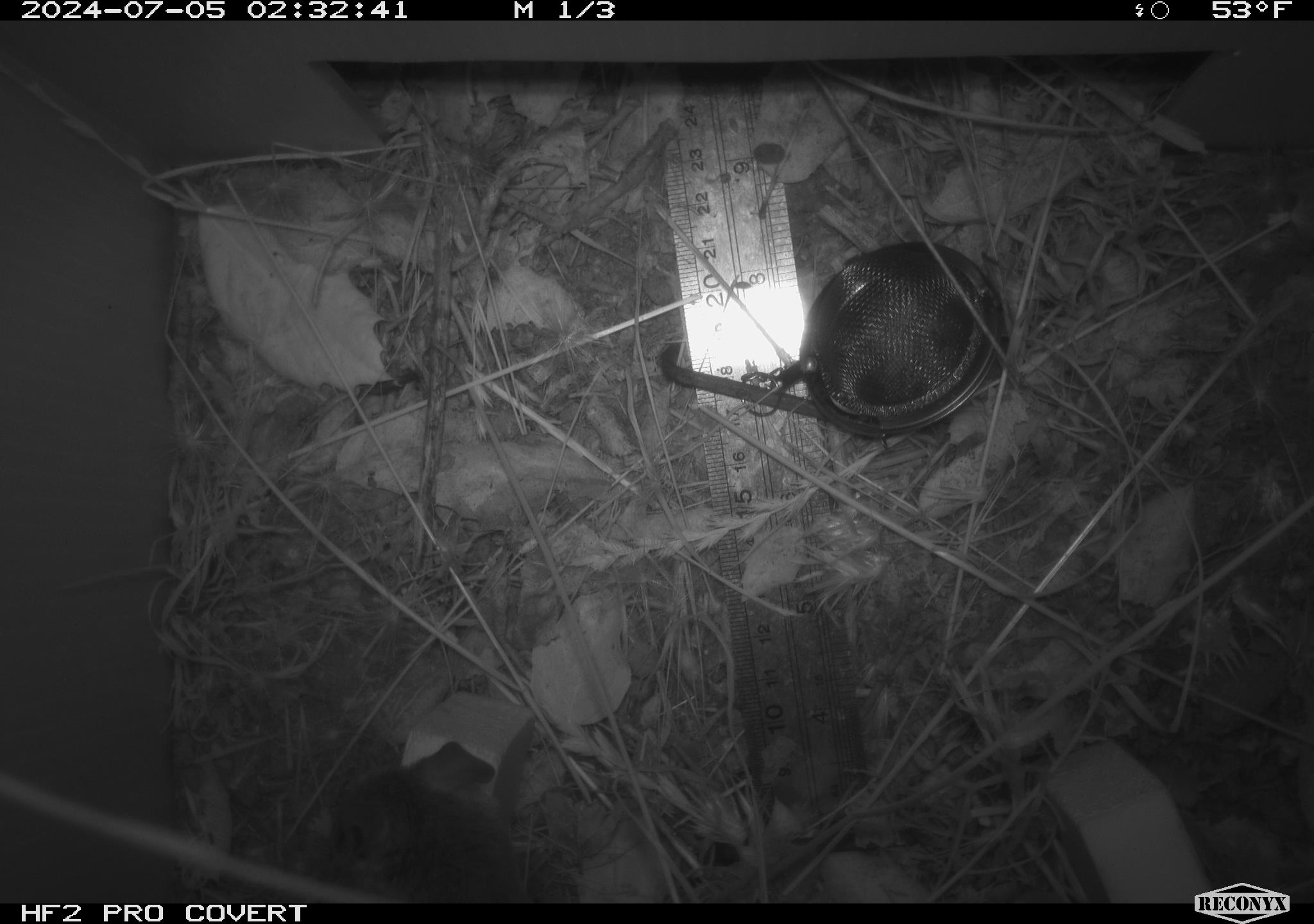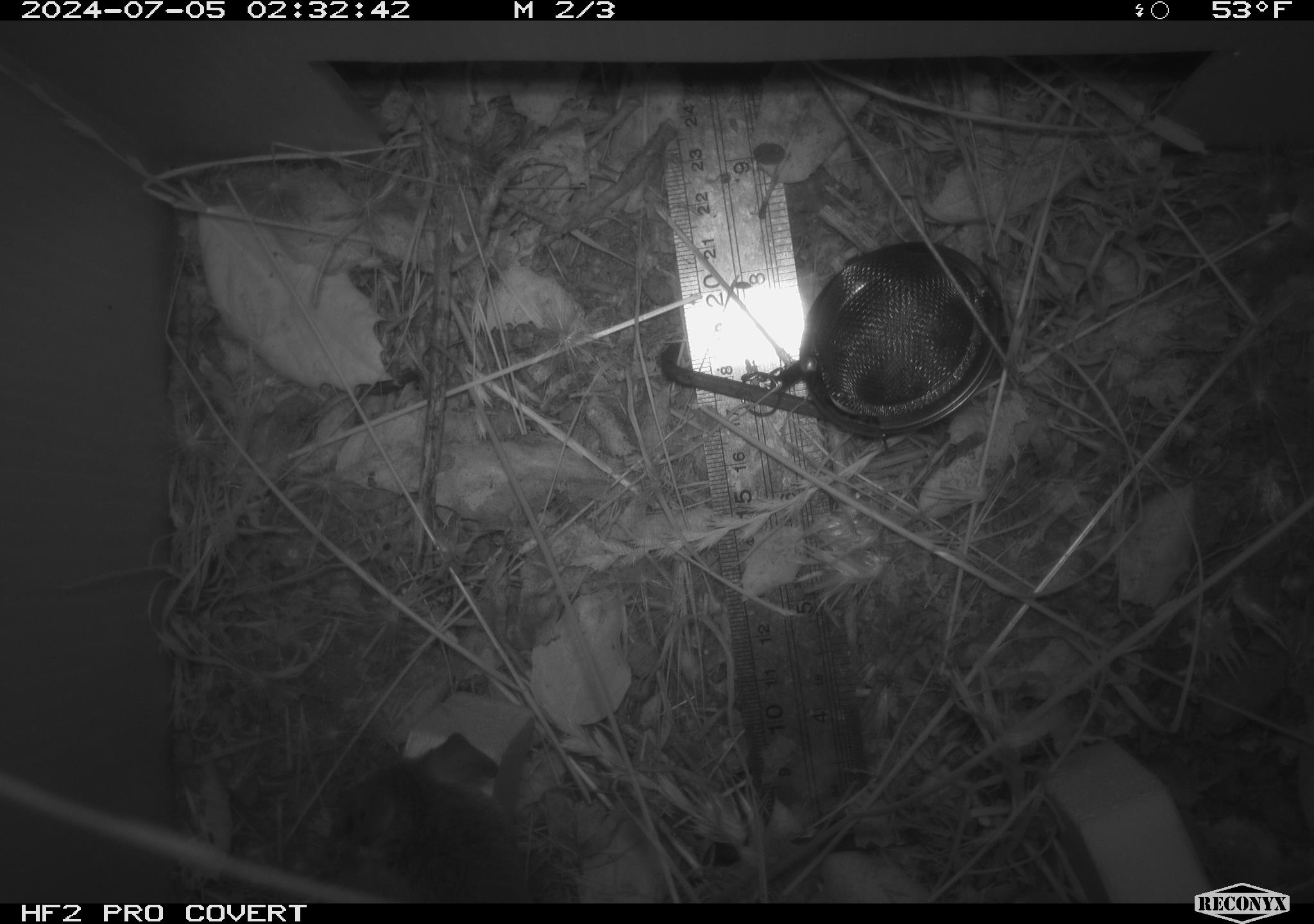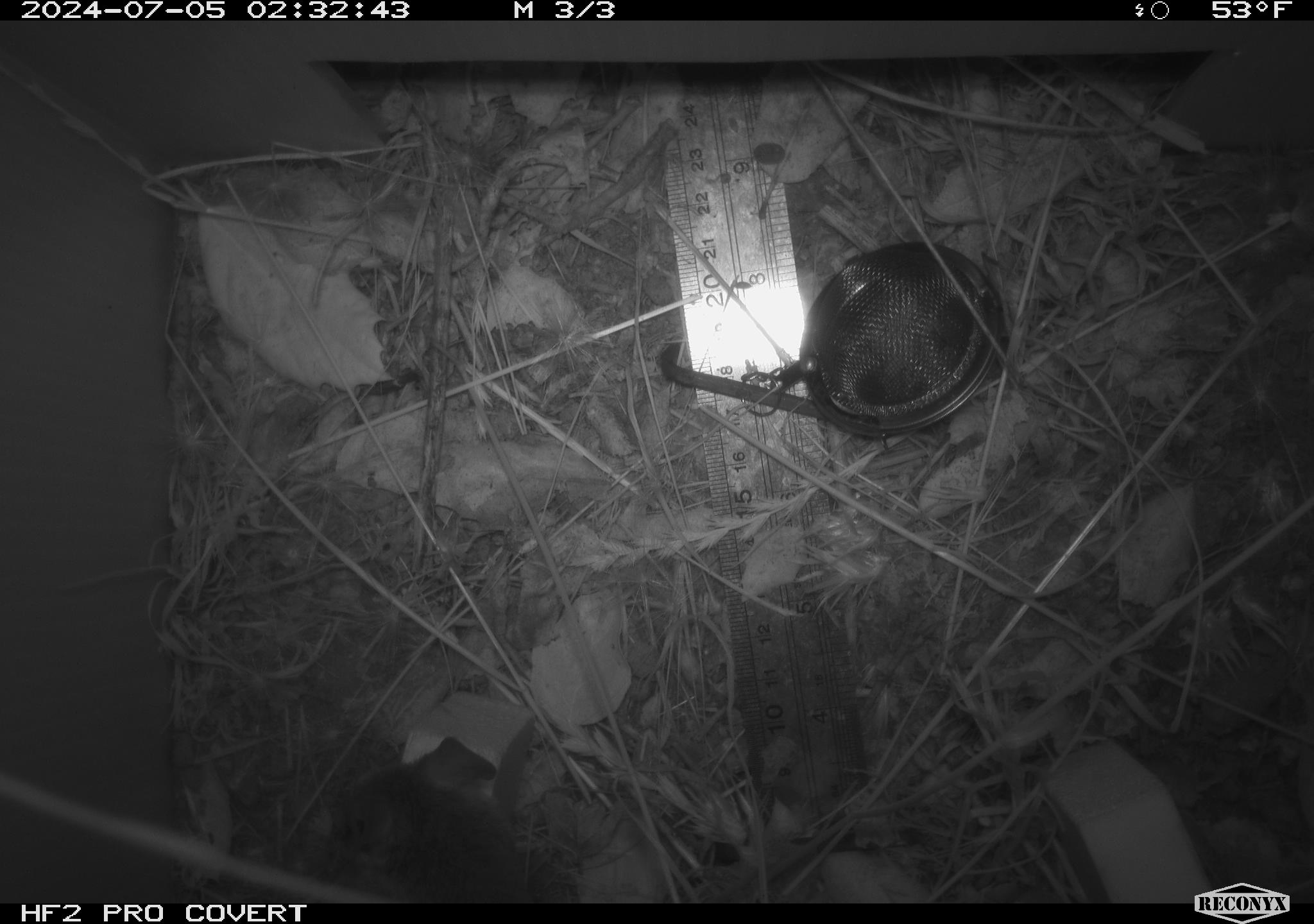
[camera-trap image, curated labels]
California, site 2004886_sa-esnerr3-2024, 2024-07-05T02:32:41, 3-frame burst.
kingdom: Animalia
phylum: Chordata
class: Mammalia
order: Rodentia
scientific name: Rodentia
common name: rodent